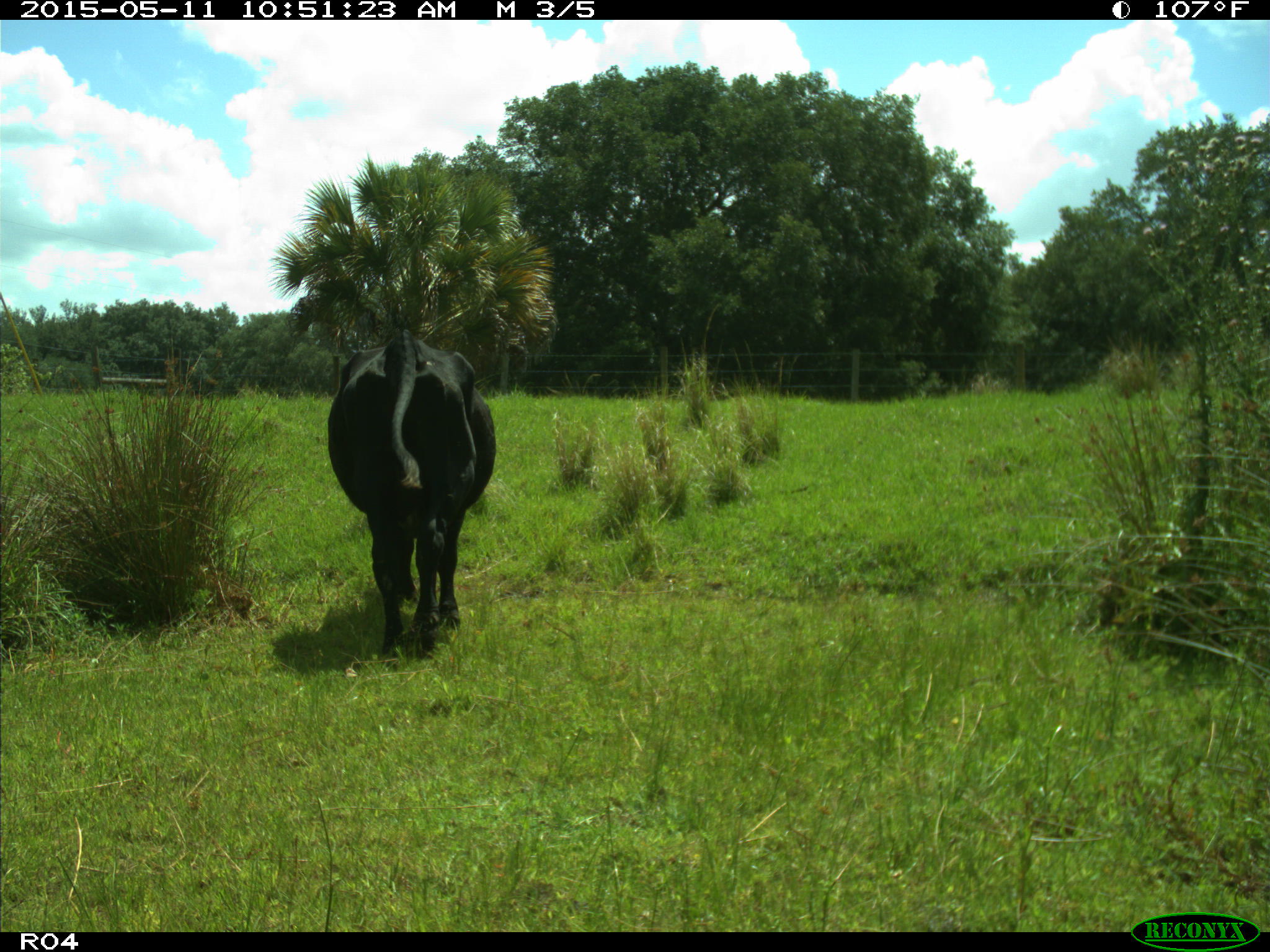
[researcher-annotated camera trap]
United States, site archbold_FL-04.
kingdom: Animalia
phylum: Chordata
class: Mammalia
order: Artiodactyla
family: Bovidae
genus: Bos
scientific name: Bos taurus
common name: domestic cow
Bos taurus (domestic cow).